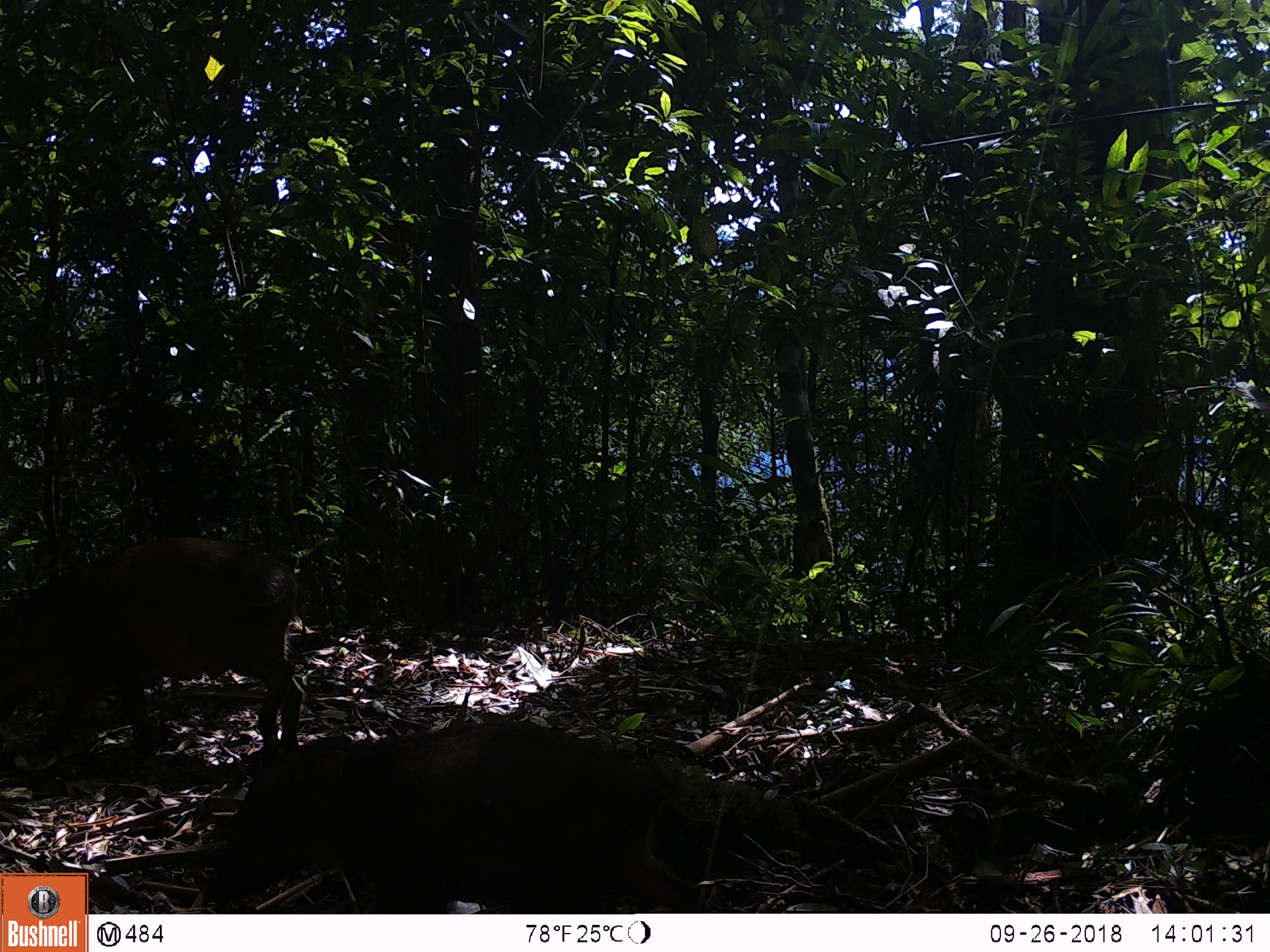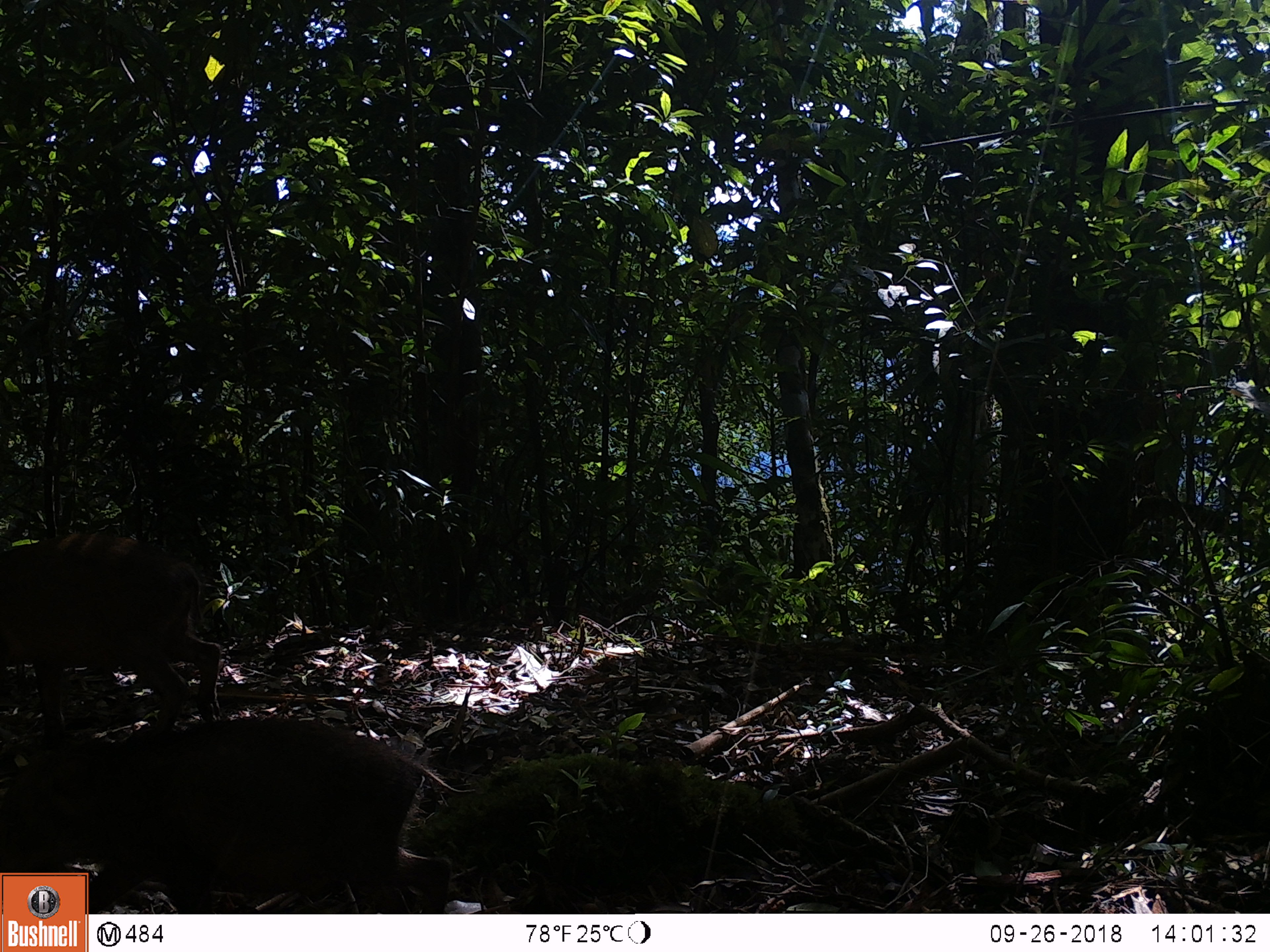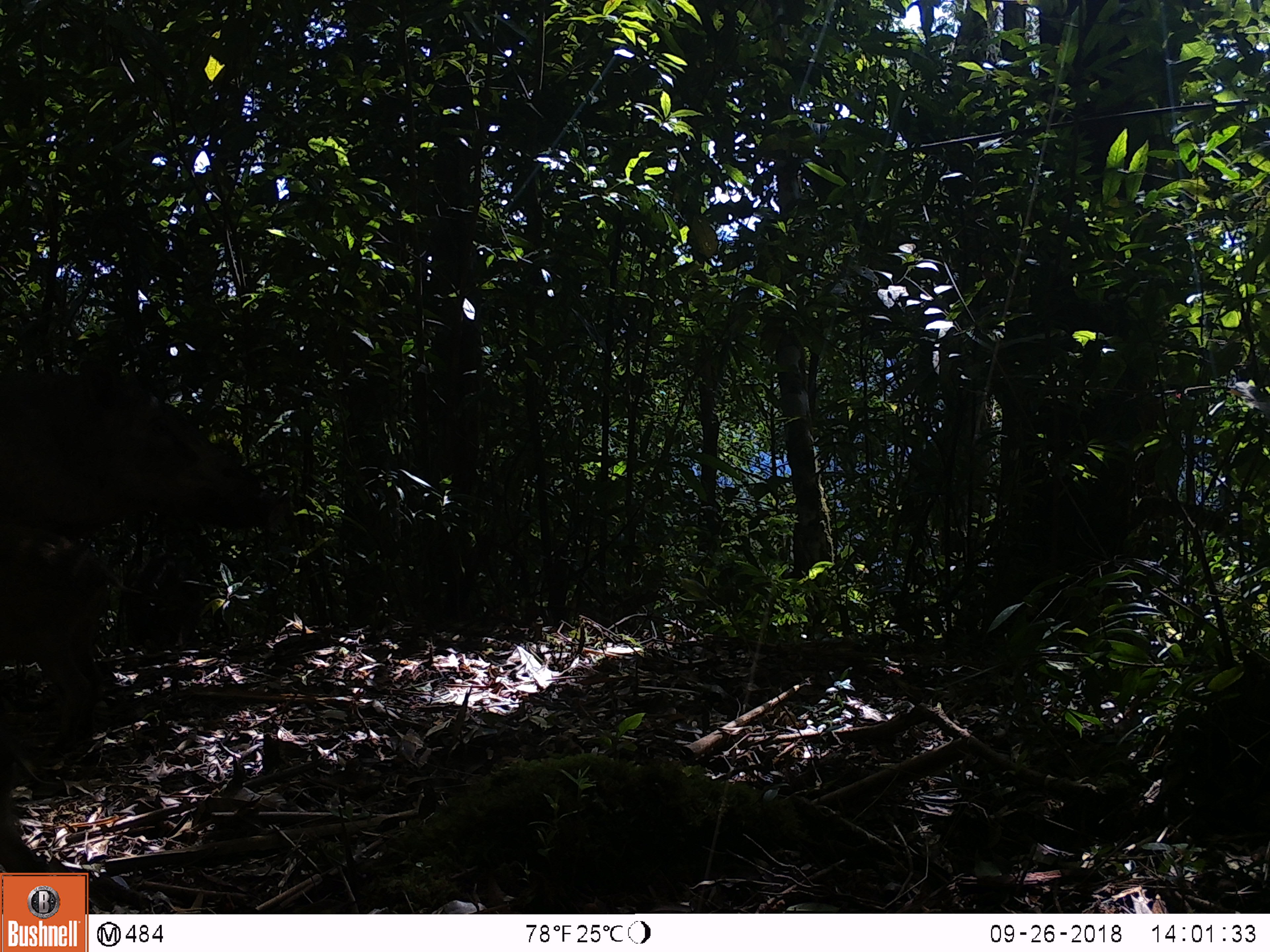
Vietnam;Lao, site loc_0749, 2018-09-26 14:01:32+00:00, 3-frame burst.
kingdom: Animalia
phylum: Chordata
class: Mammalia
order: Artiodactyla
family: Suidae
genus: Sus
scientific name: Sus scrofa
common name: eurasian wild pig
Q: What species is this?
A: Eurasian wild pig (Sus scrofa).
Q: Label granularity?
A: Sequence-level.